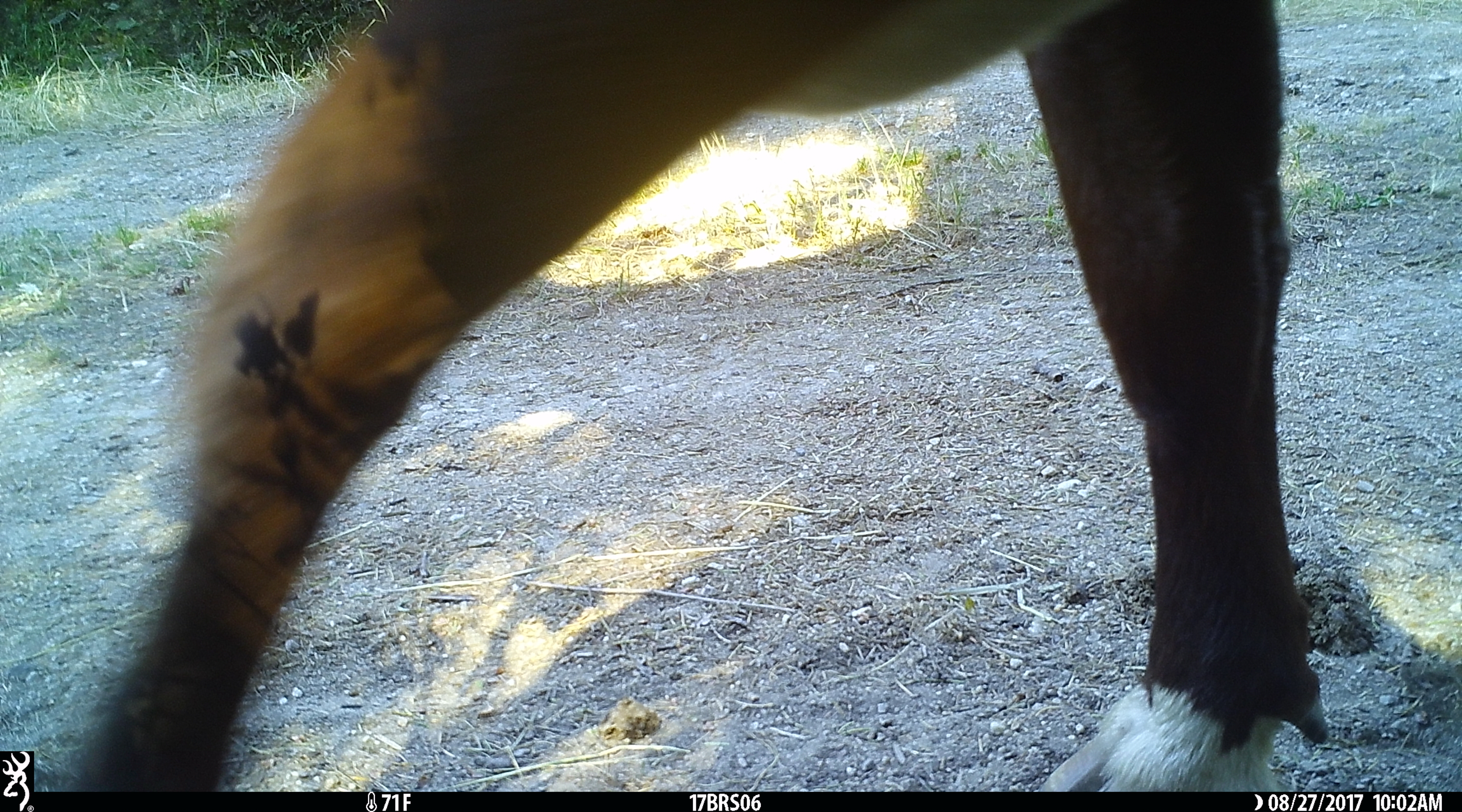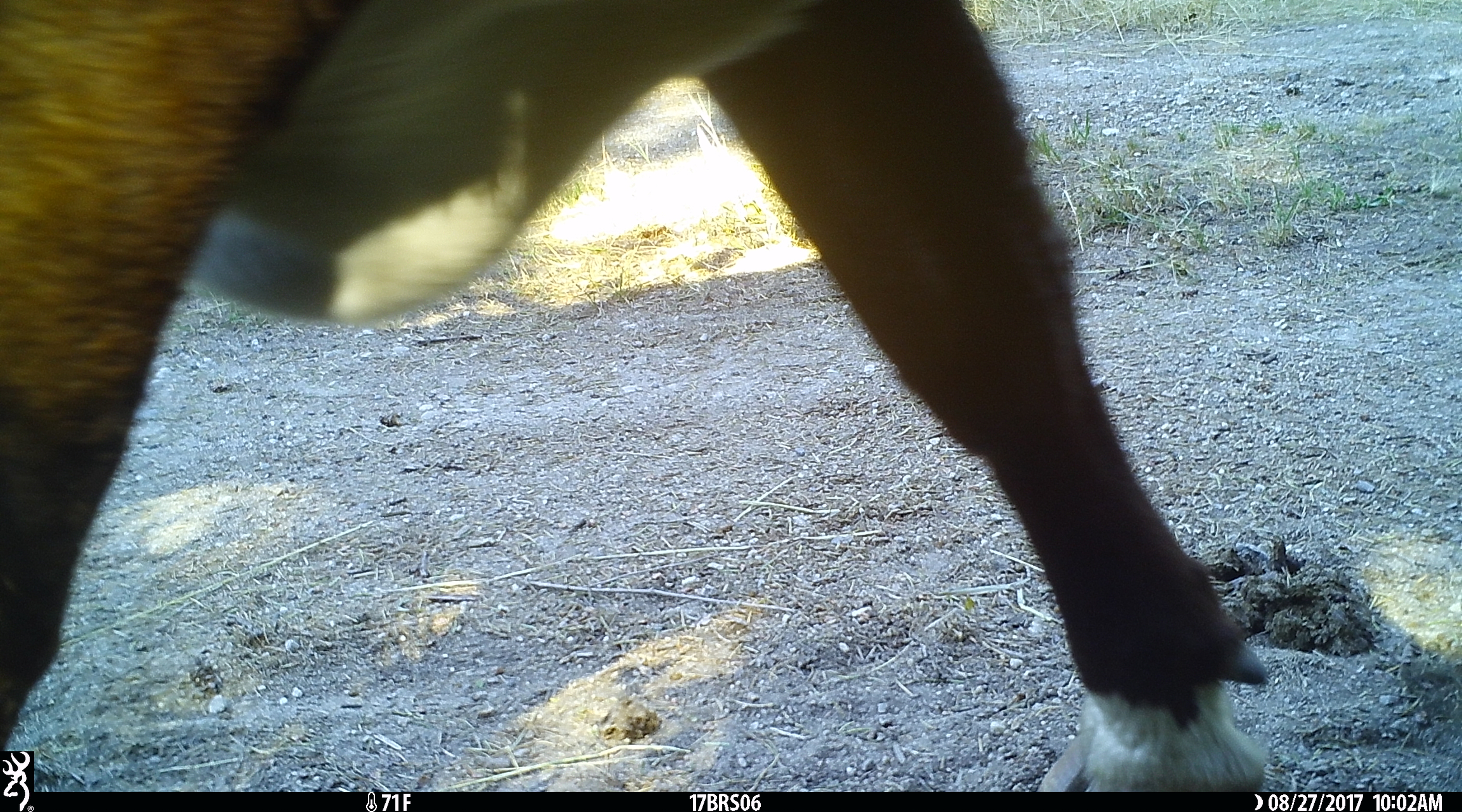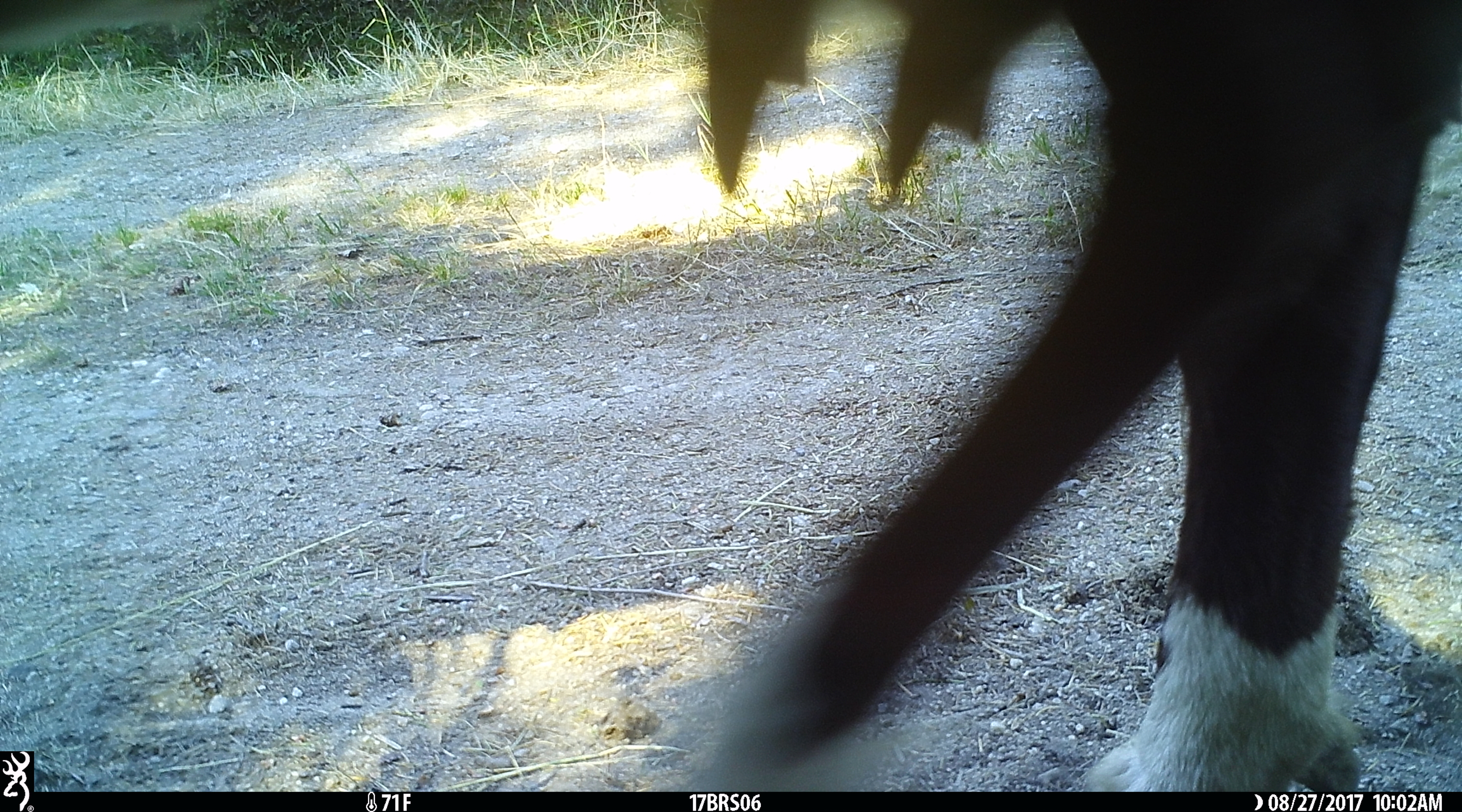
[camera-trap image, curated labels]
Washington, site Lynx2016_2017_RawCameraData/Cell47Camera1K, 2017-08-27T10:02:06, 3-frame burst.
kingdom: Animalia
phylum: Chordata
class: Mammalia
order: Artiodactyla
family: Bovidae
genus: Bos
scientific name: Bos taurus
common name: domestic cattle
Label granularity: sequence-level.